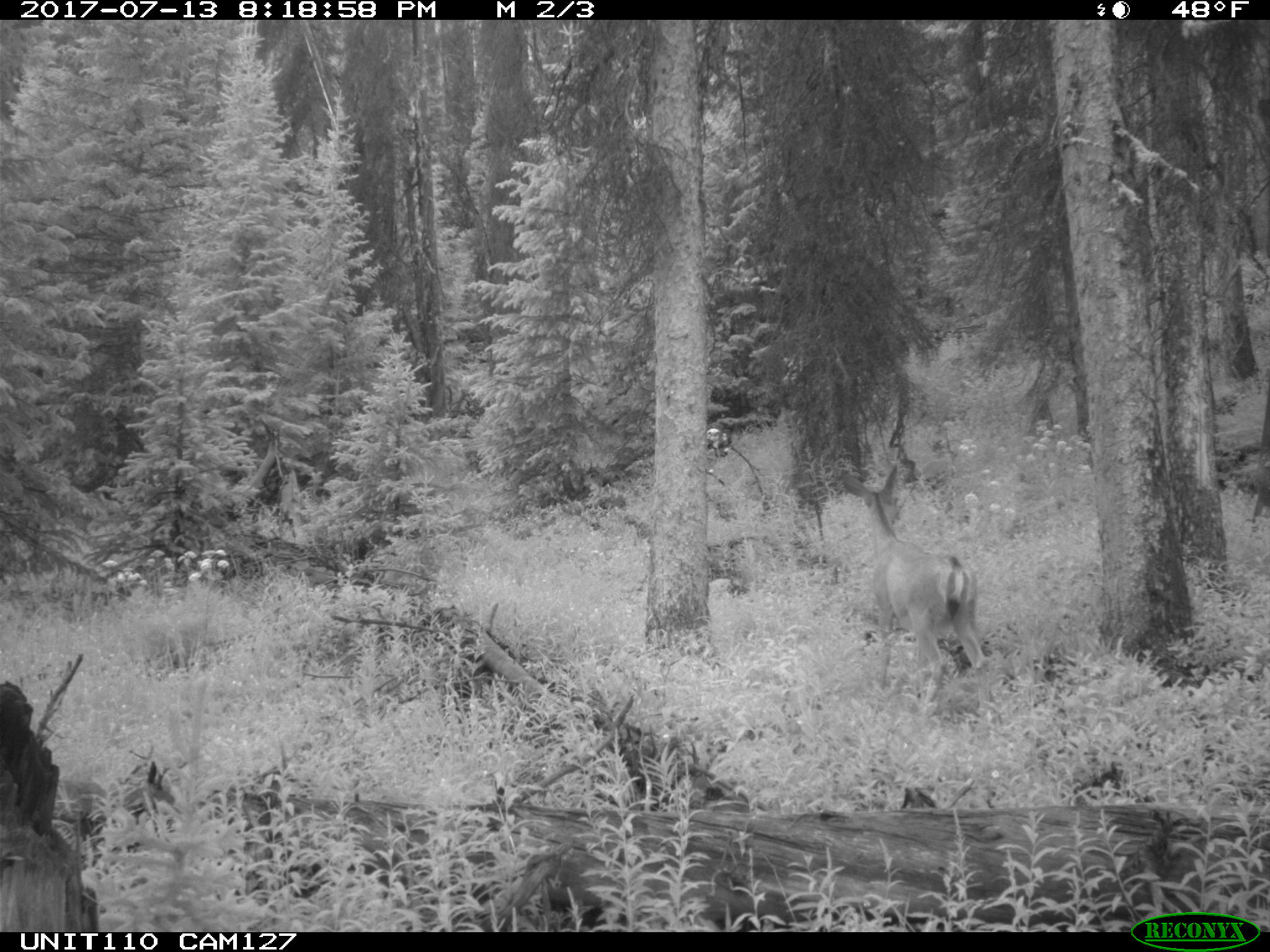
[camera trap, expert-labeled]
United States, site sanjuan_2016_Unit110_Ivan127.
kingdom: Animalia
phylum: Chordata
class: Mammalia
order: Artiodactyla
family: Cervidae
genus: Odocoileus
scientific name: Odocoileus hemionus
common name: mule deer